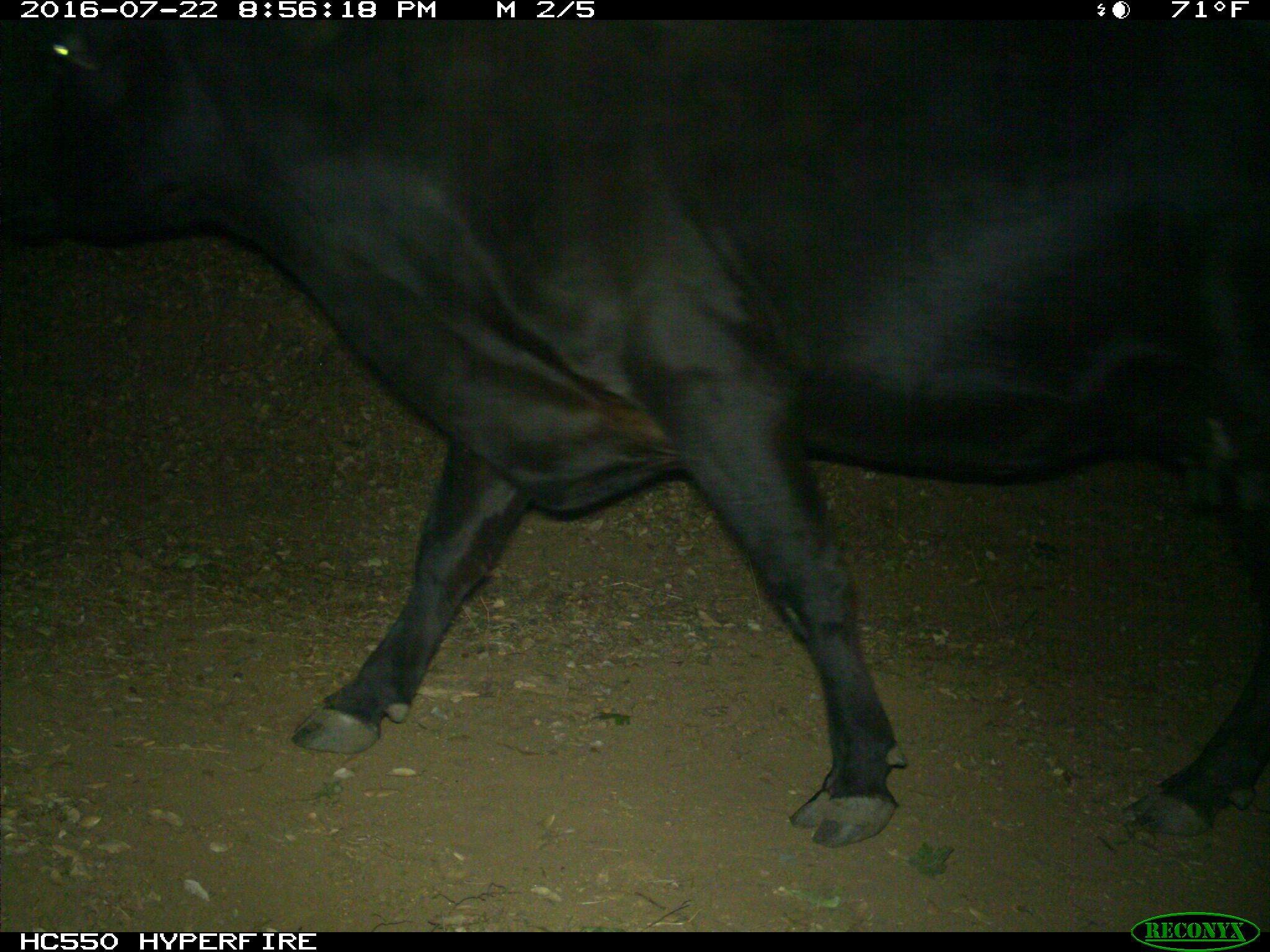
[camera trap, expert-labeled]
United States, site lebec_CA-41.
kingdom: Animalia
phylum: Chordata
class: Mammalia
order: Artiodactyla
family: Bovidae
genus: Bos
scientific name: Bos taurus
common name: domestic cow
Bos taurus (domestic cow).